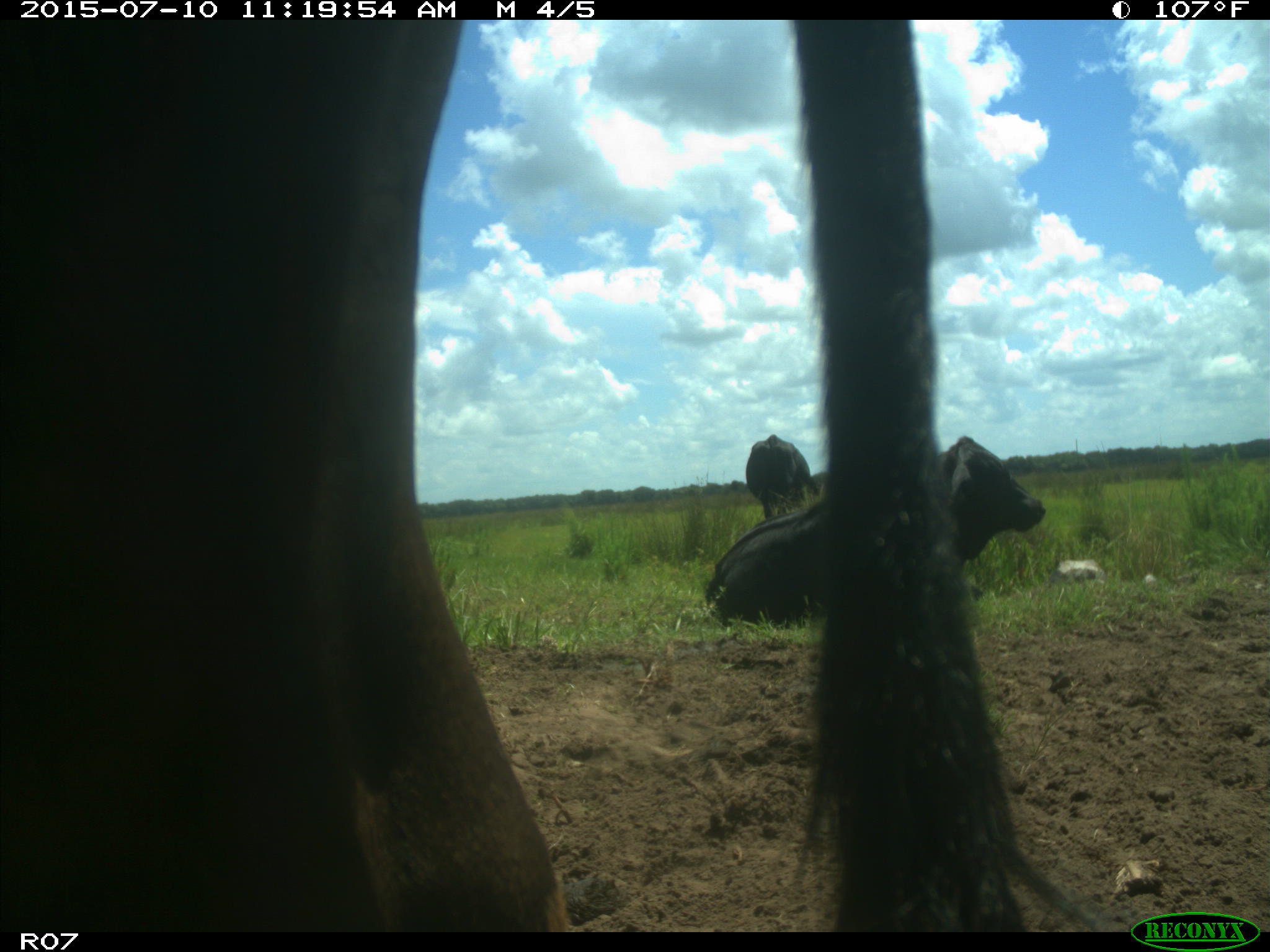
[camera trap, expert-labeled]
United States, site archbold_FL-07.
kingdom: Animalia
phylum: Chordata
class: Mammalia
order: Artiodactyla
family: Bovidae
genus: Bos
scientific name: Bos taurus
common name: domestic cow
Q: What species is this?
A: Bos taurus (domestic cow).